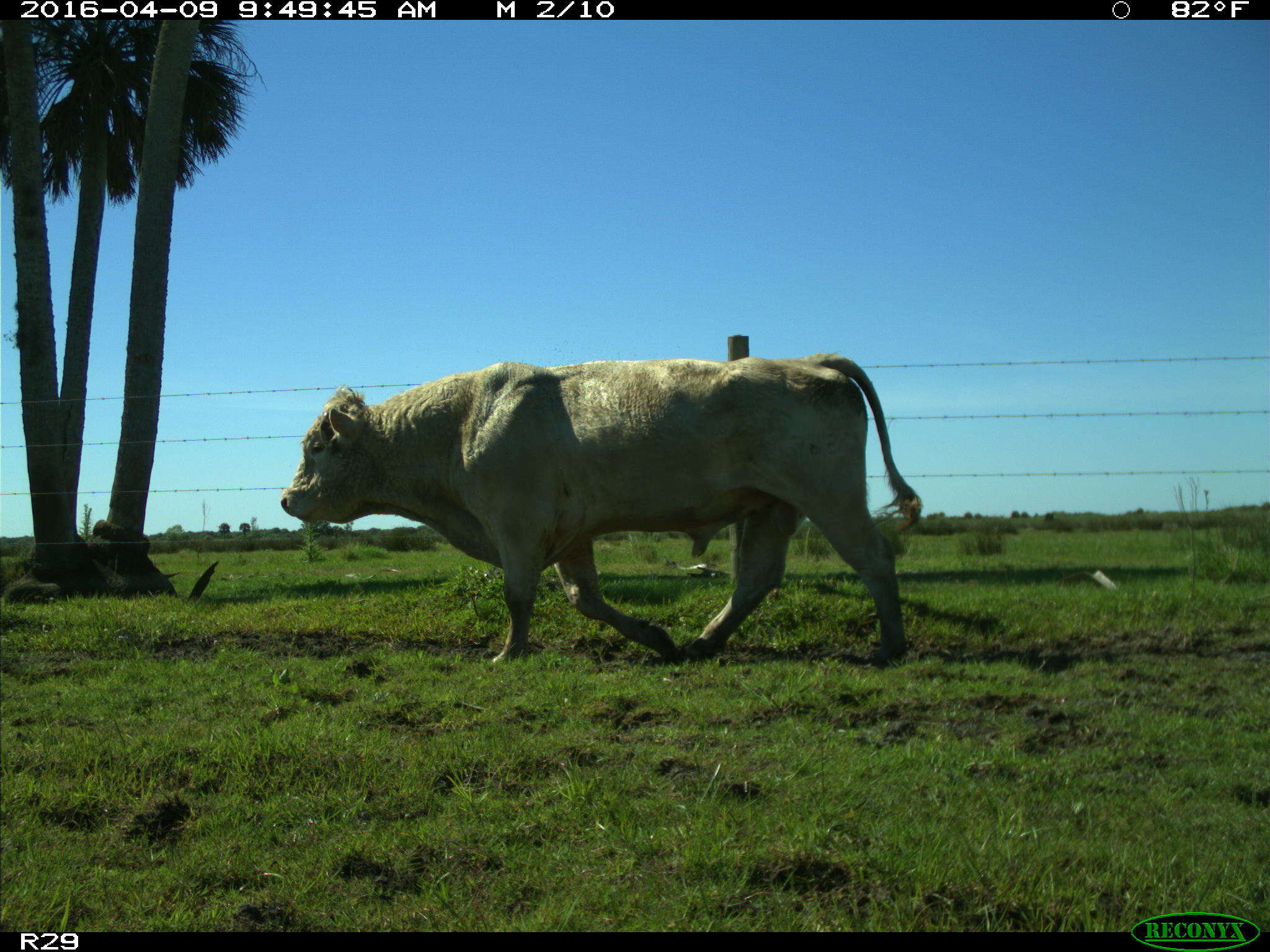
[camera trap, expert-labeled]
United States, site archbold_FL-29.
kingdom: Animalia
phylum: Chordata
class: Mammalia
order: Artiodactyla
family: Bovidae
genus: Bos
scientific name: Bos taurus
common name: domestic cow